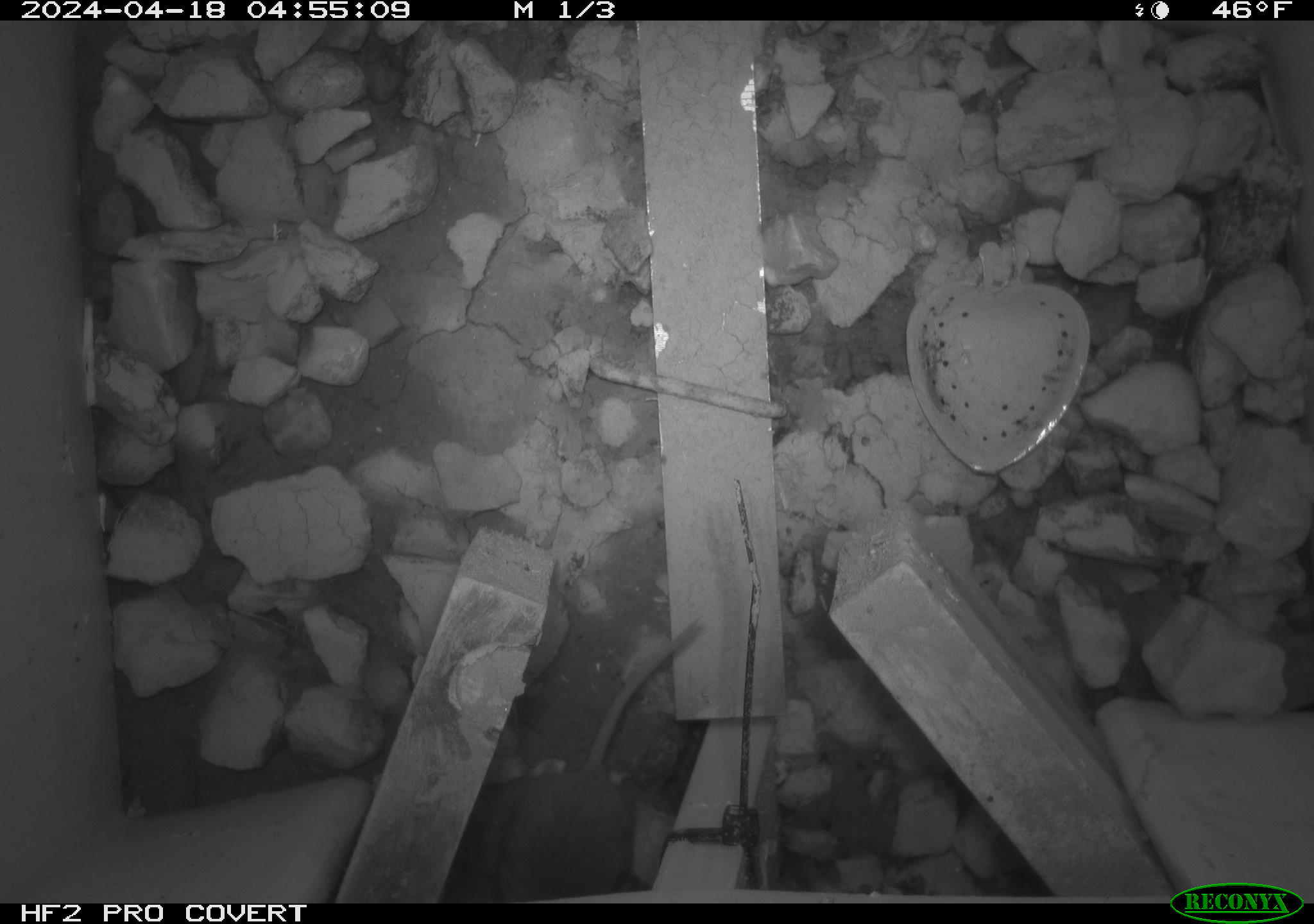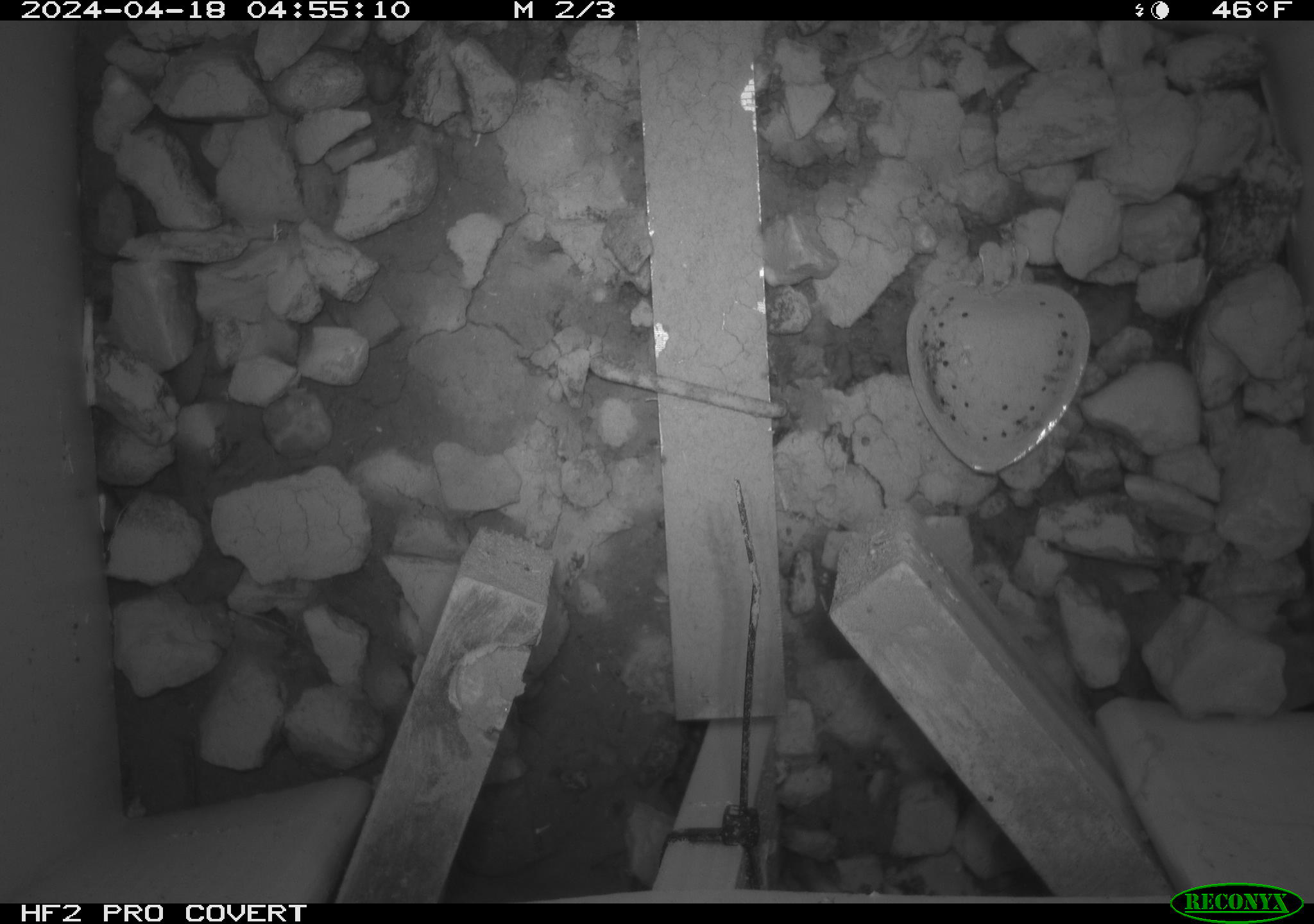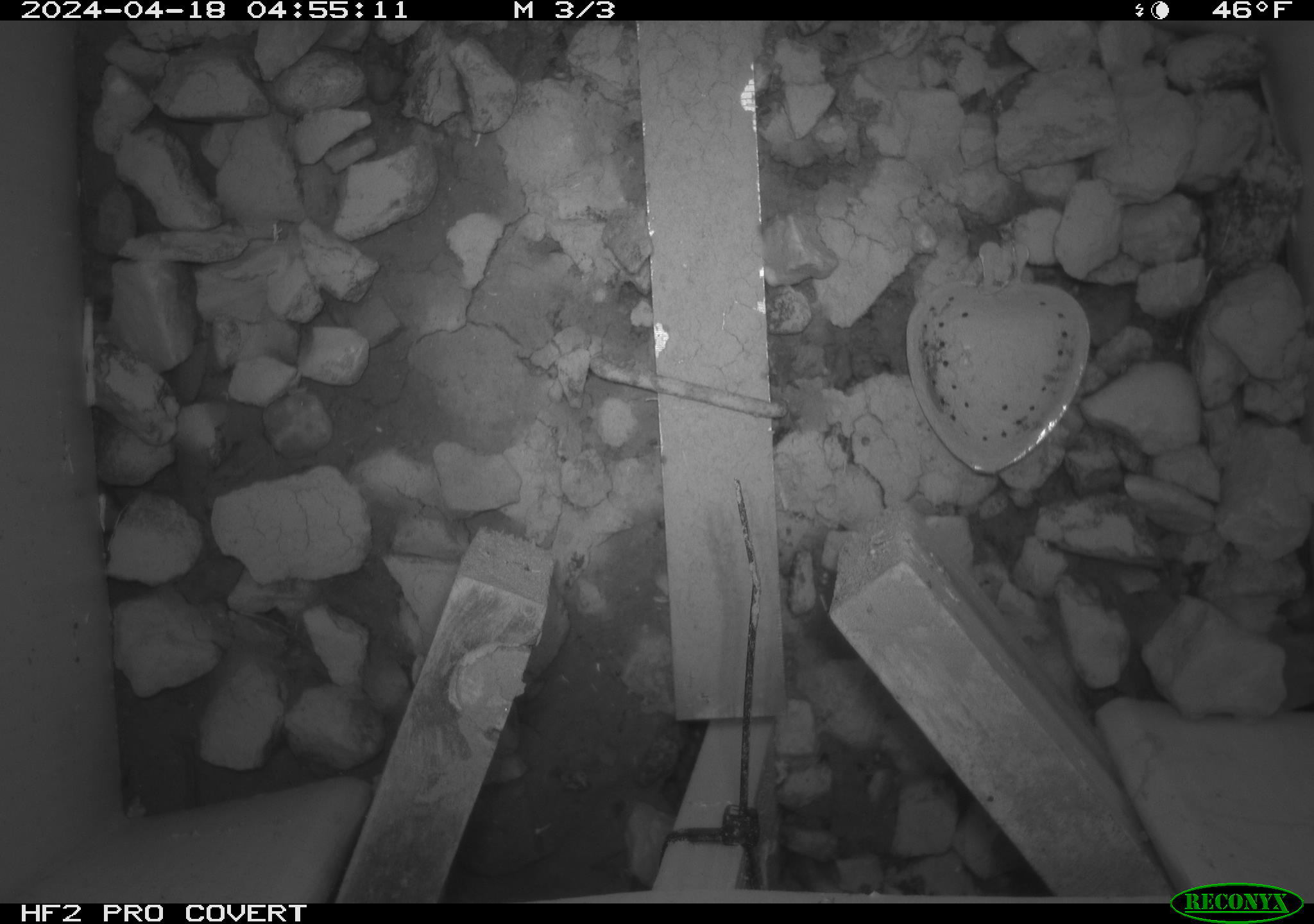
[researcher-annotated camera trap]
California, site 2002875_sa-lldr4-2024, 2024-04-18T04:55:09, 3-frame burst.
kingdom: Animalia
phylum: Chordata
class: Mammalia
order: Rodentia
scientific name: Rodentia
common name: mouse species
Mouse species (Rodentia).